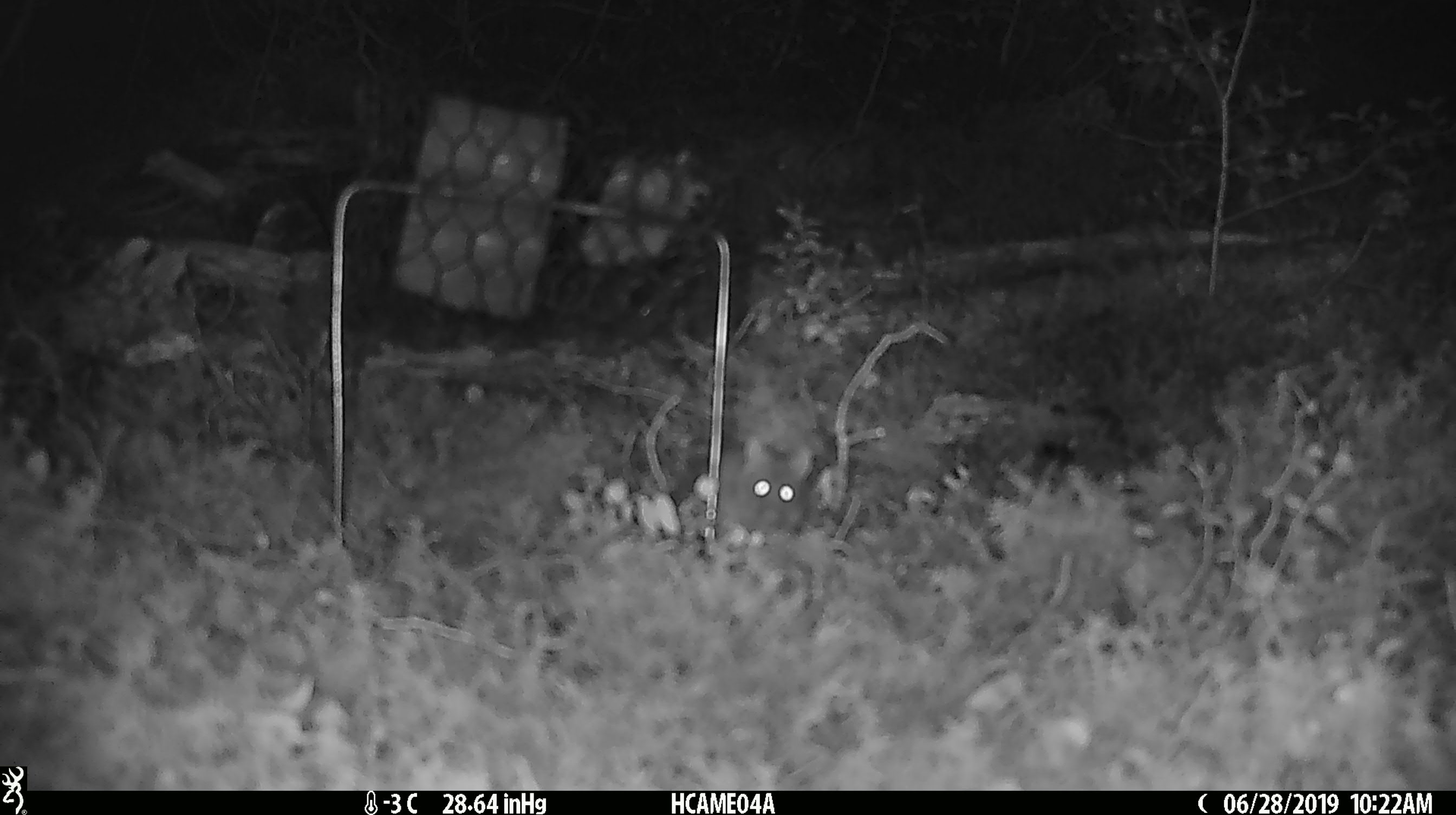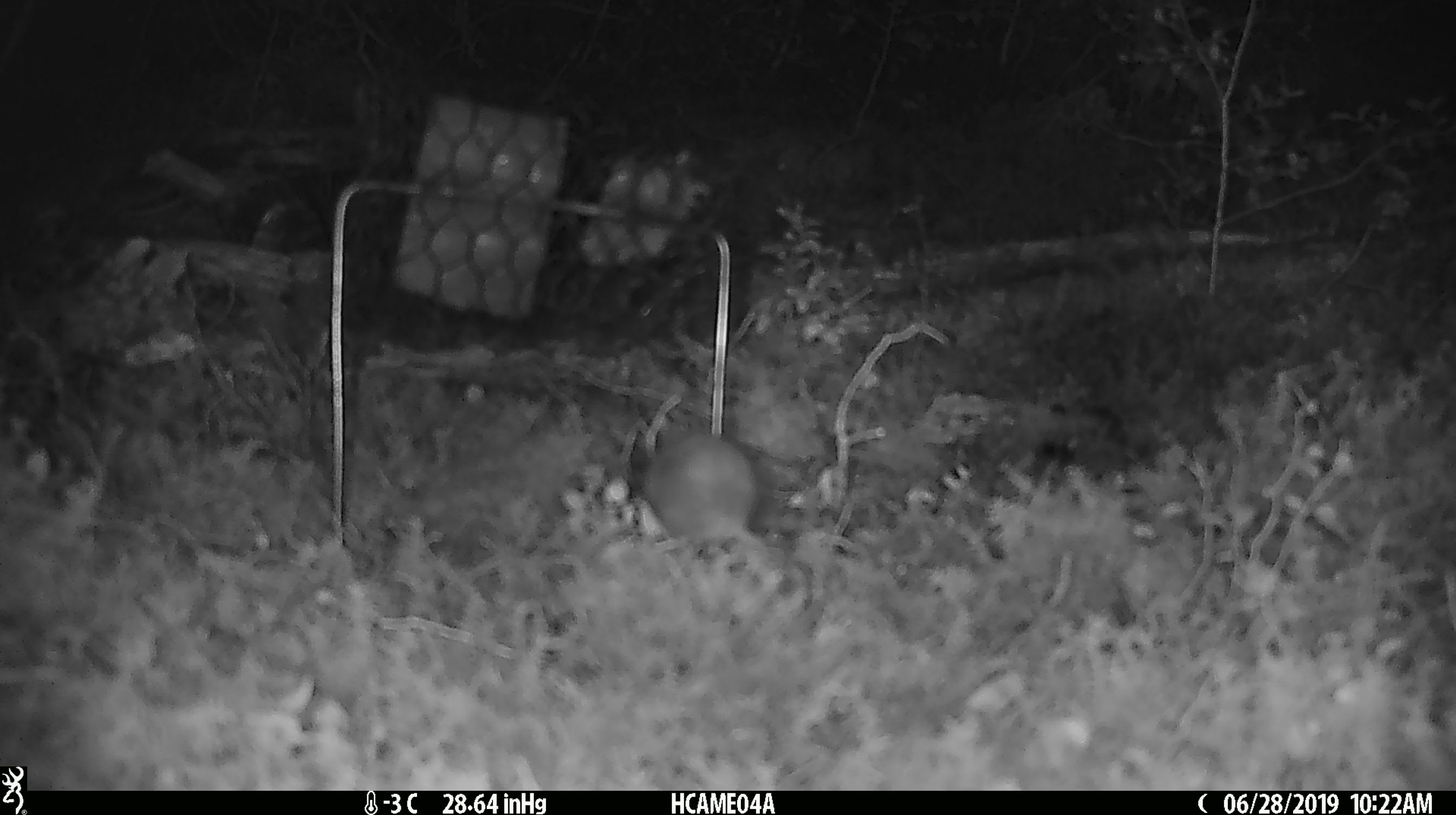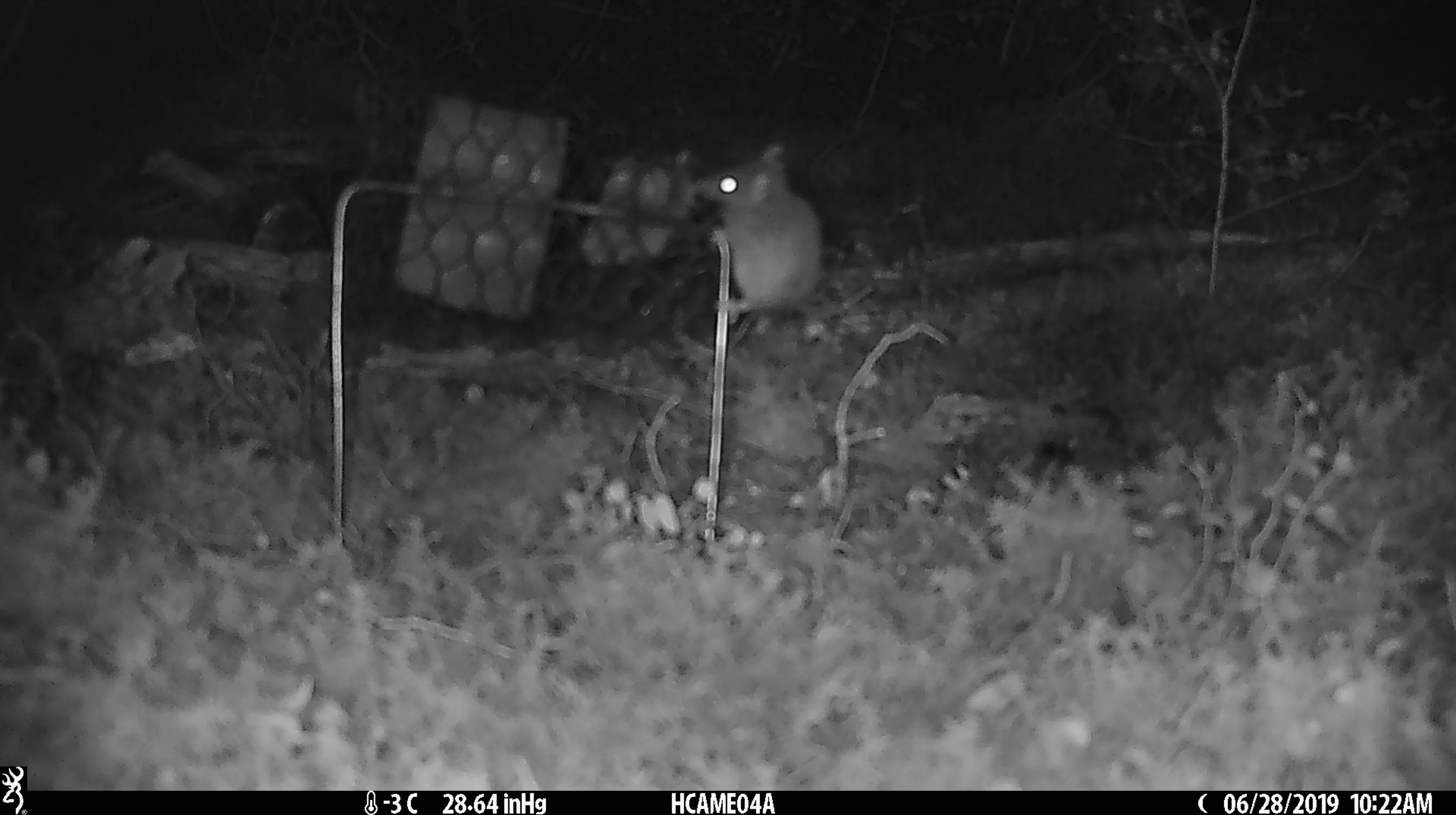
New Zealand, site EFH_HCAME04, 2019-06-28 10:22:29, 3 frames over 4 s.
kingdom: Animalia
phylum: Chordata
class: Mammalia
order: Rodentia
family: Muridae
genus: Mus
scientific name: Mus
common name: mouse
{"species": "mouse (Mus)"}